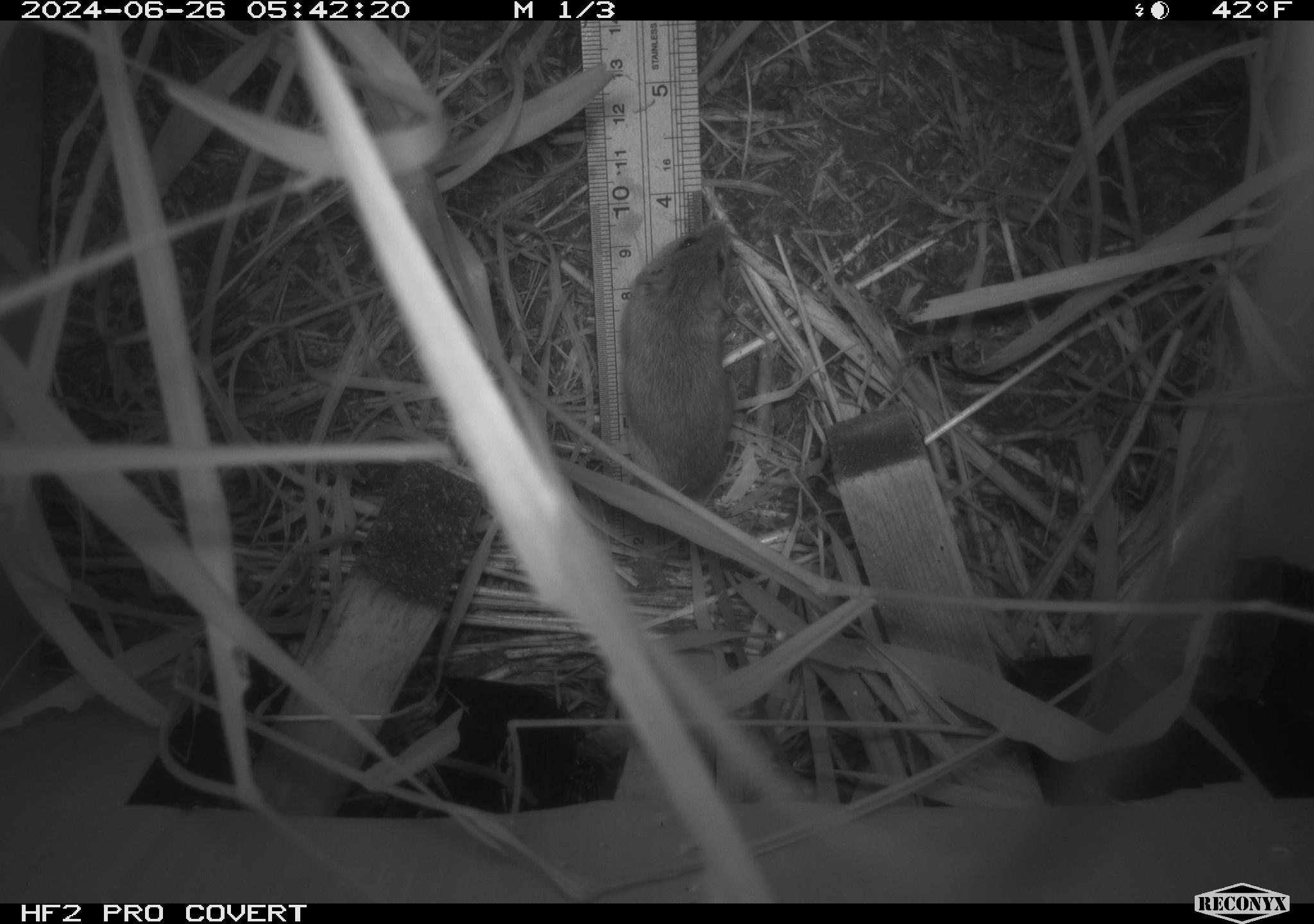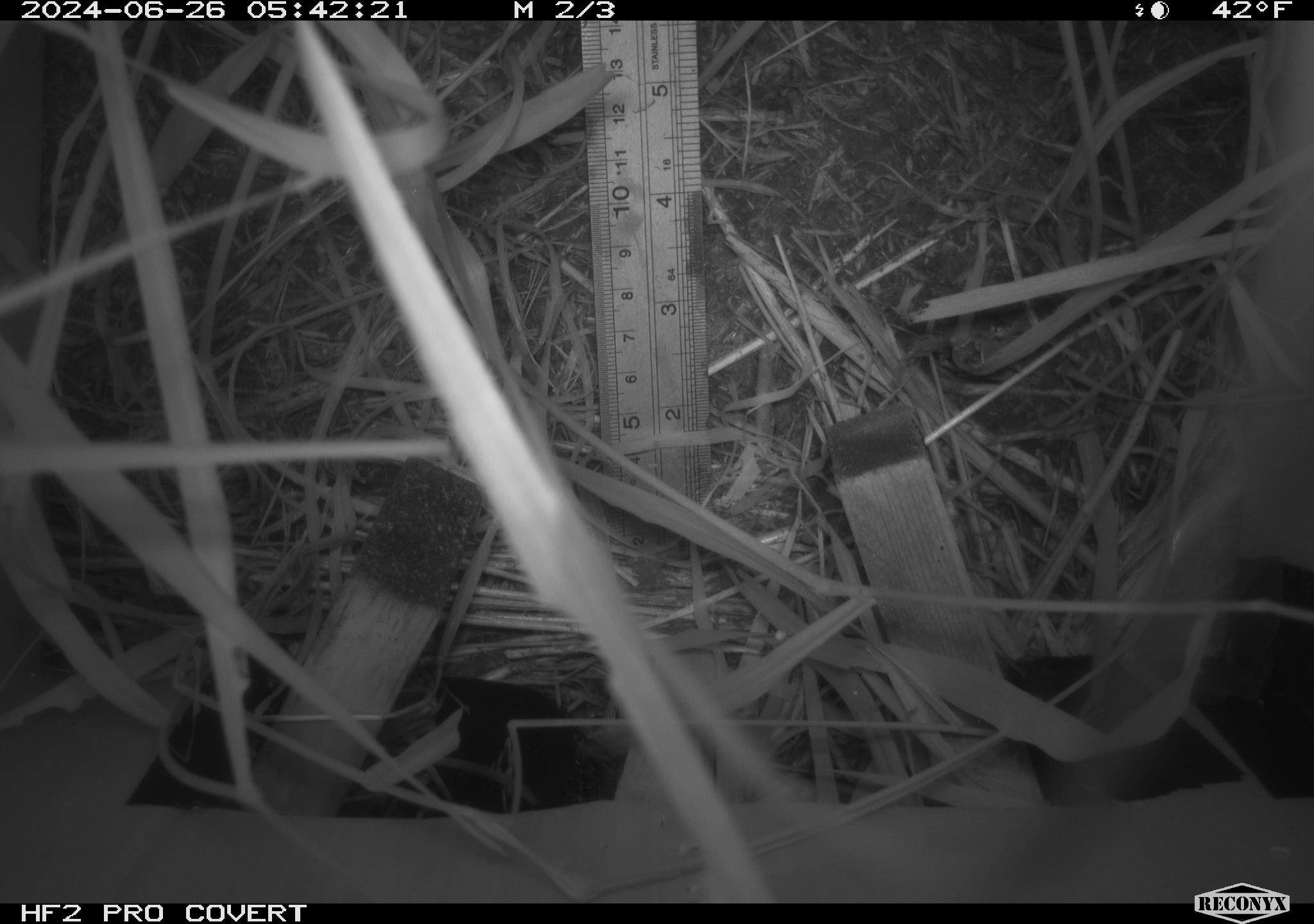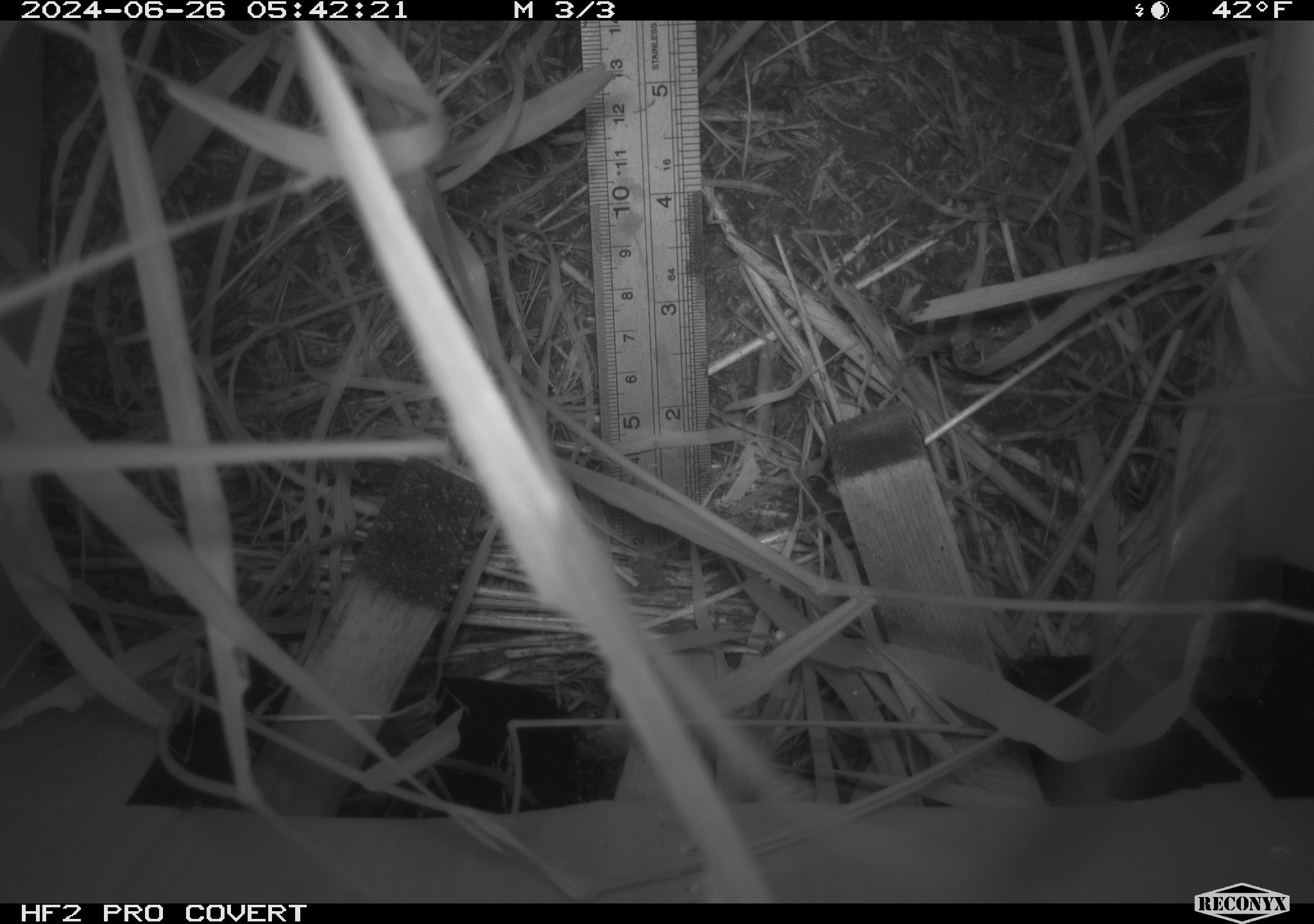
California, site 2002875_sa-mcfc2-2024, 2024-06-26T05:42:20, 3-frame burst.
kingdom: Animalia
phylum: Chordata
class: Mammalia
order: Rodentia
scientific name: Rodentia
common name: rodent